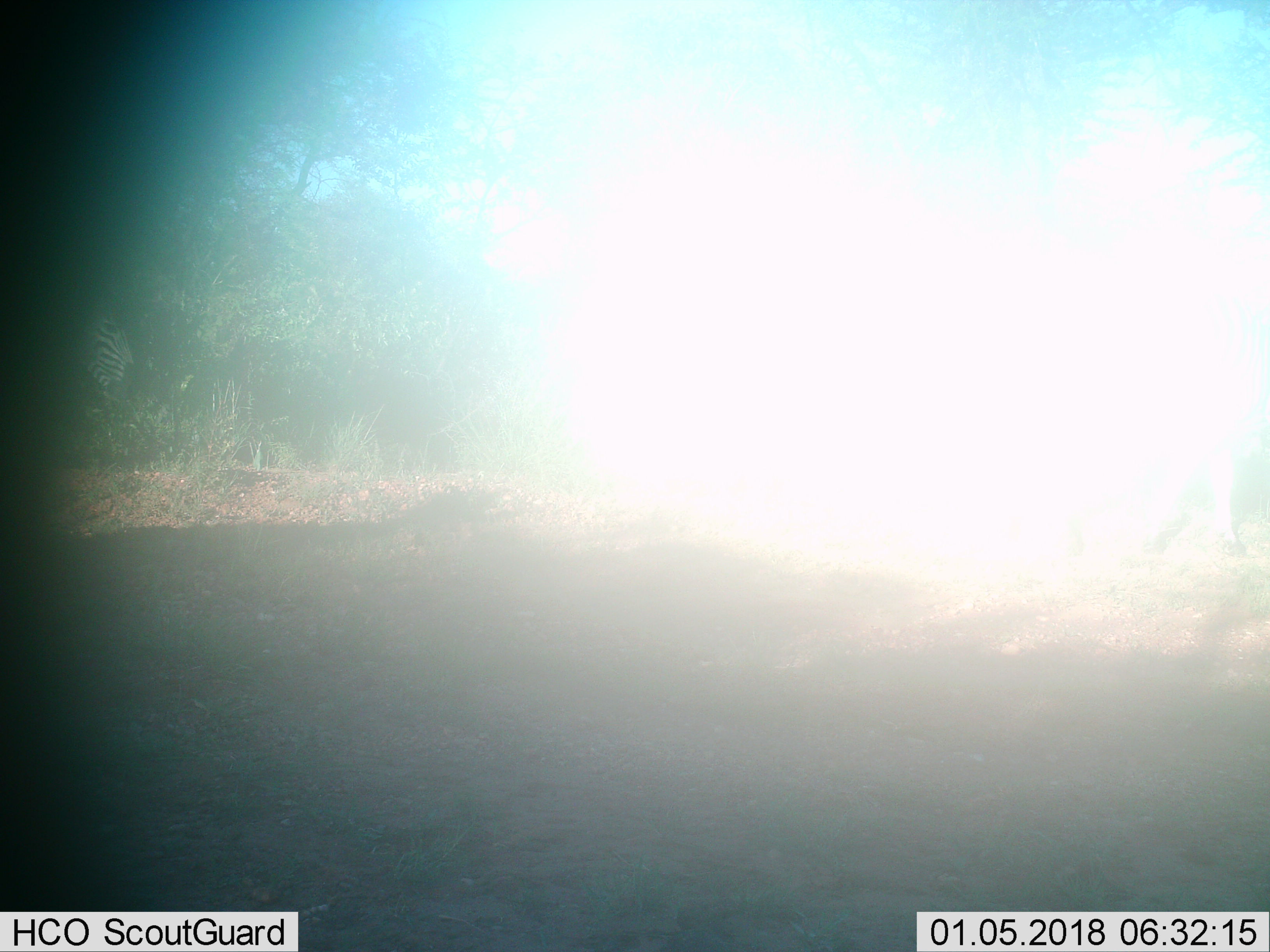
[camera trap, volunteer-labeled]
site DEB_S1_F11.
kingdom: Animalia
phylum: Chordata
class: Mammalia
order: Perissodactyla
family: Equidae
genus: Equus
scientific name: Equus quagga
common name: plains zebra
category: zebraplains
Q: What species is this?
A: Zebraplains (plains zebra) (Equus quagga).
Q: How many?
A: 2.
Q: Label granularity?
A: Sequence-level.